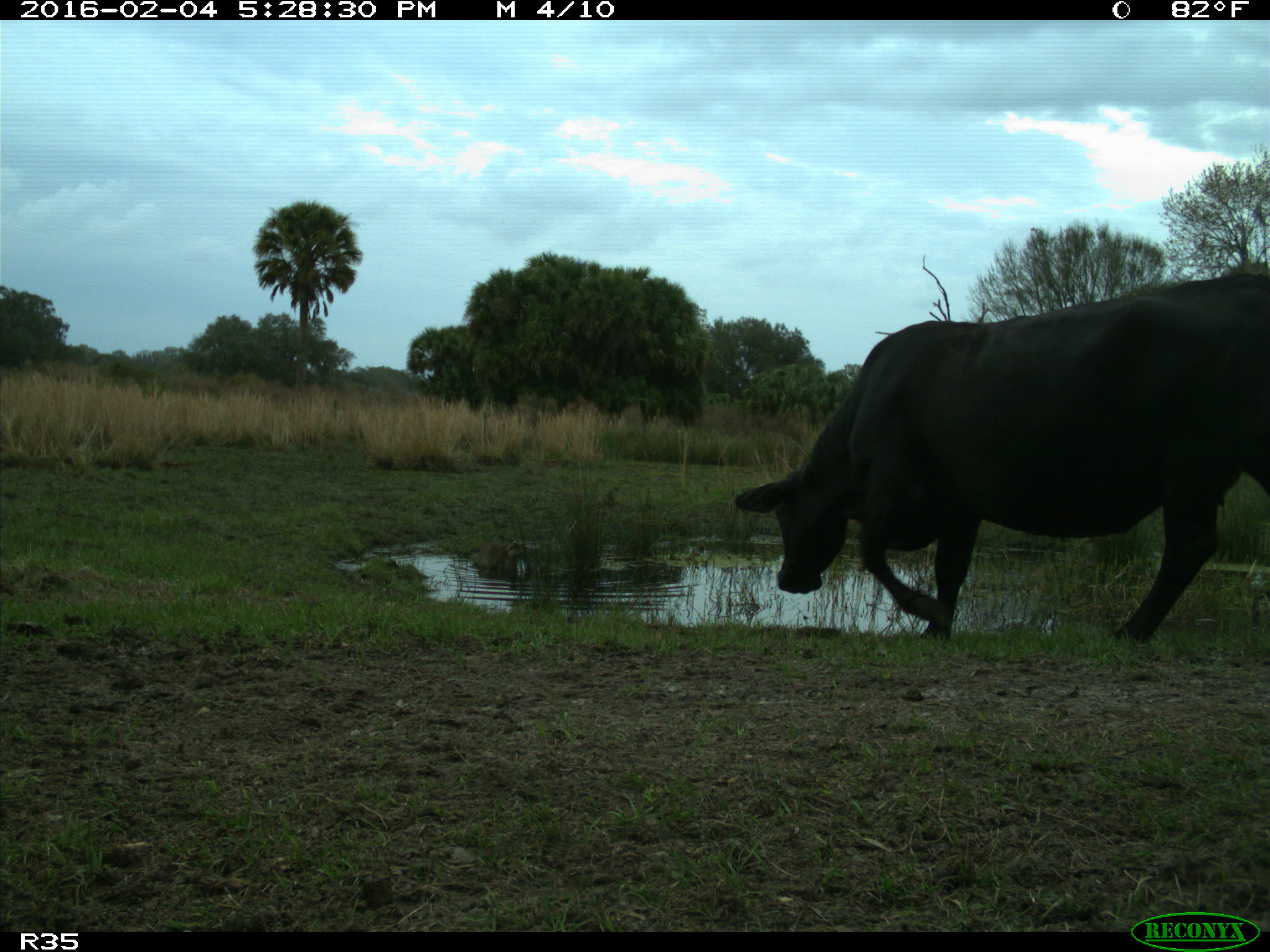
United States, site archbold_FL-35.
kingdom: Animalia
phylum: Chordata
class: Mammalia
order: Artiodactyla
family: Bovidae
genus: Bos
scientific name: Bos taurus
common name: domestic cow